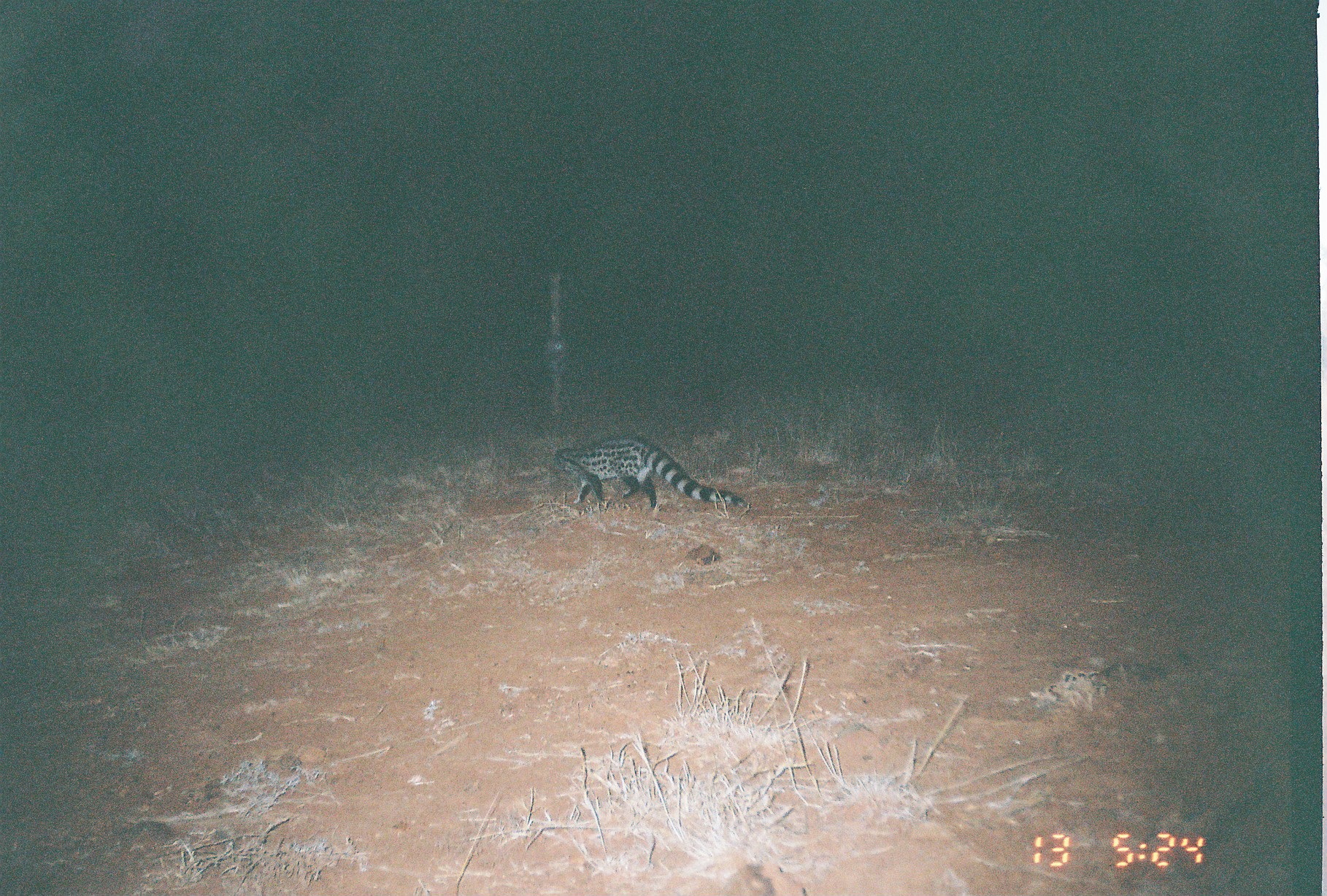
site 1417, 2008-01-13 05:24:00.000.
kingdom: Animalia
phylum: Chordata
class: Mammalia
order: Carnivora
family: Viverridae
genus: Genetta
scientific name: Genetta genetta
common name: northern small-spotted genet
Genetta genetta (northern small-spotted genet), count 1.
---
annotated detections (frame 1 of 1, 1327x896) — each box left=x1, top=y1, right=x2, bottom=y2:
genetta genetta: left=549, top=432, right=752, bottom=508